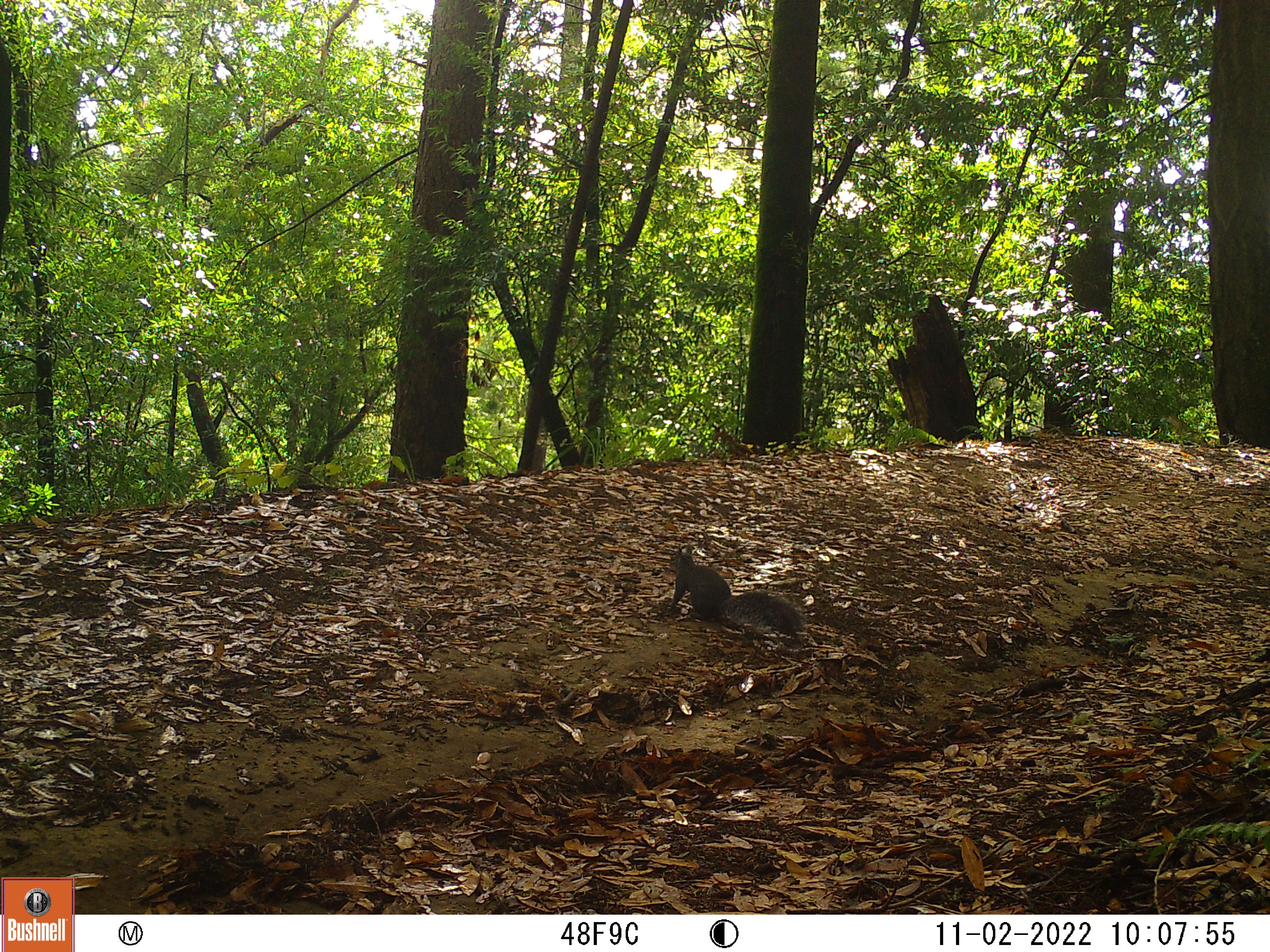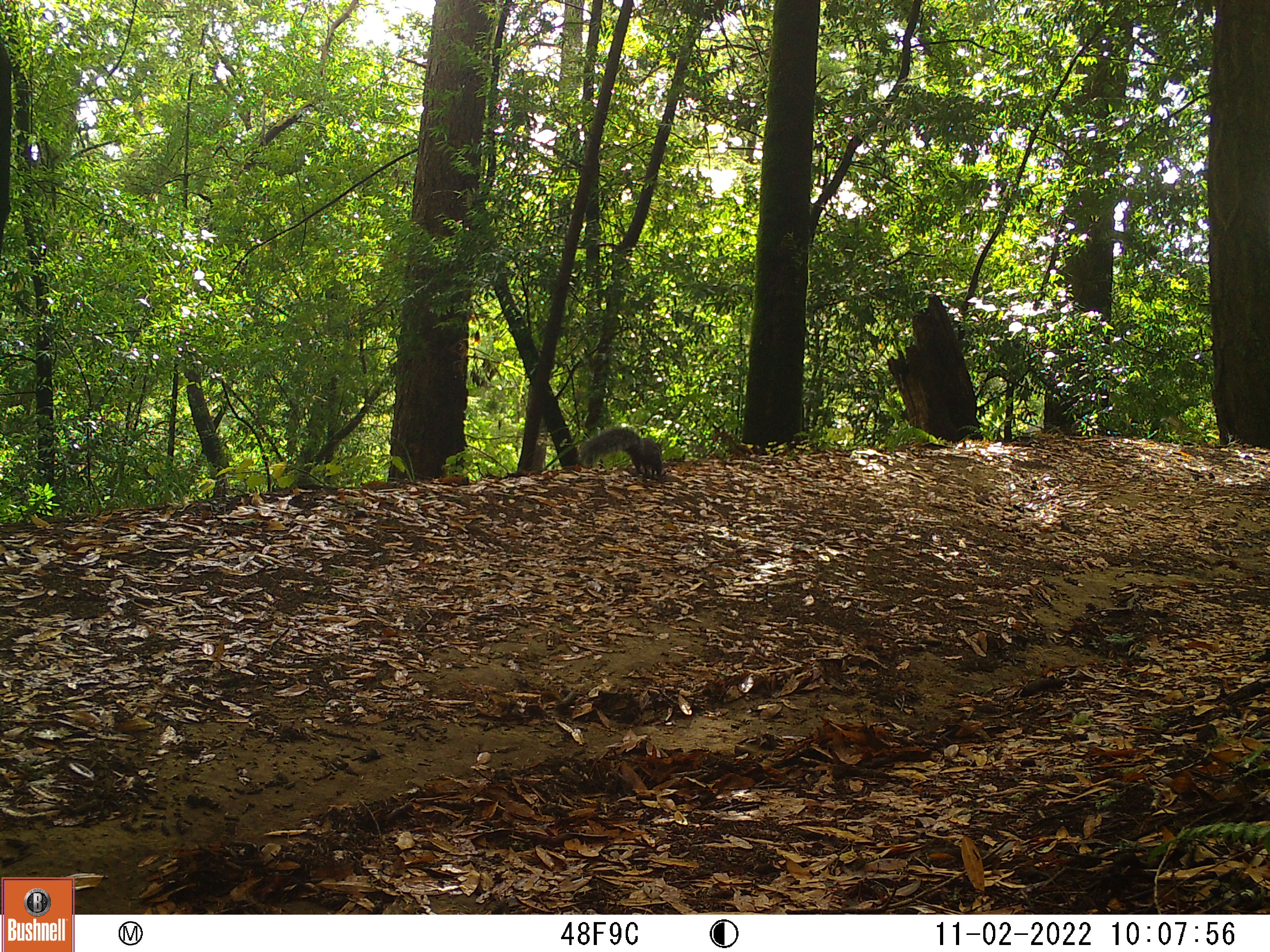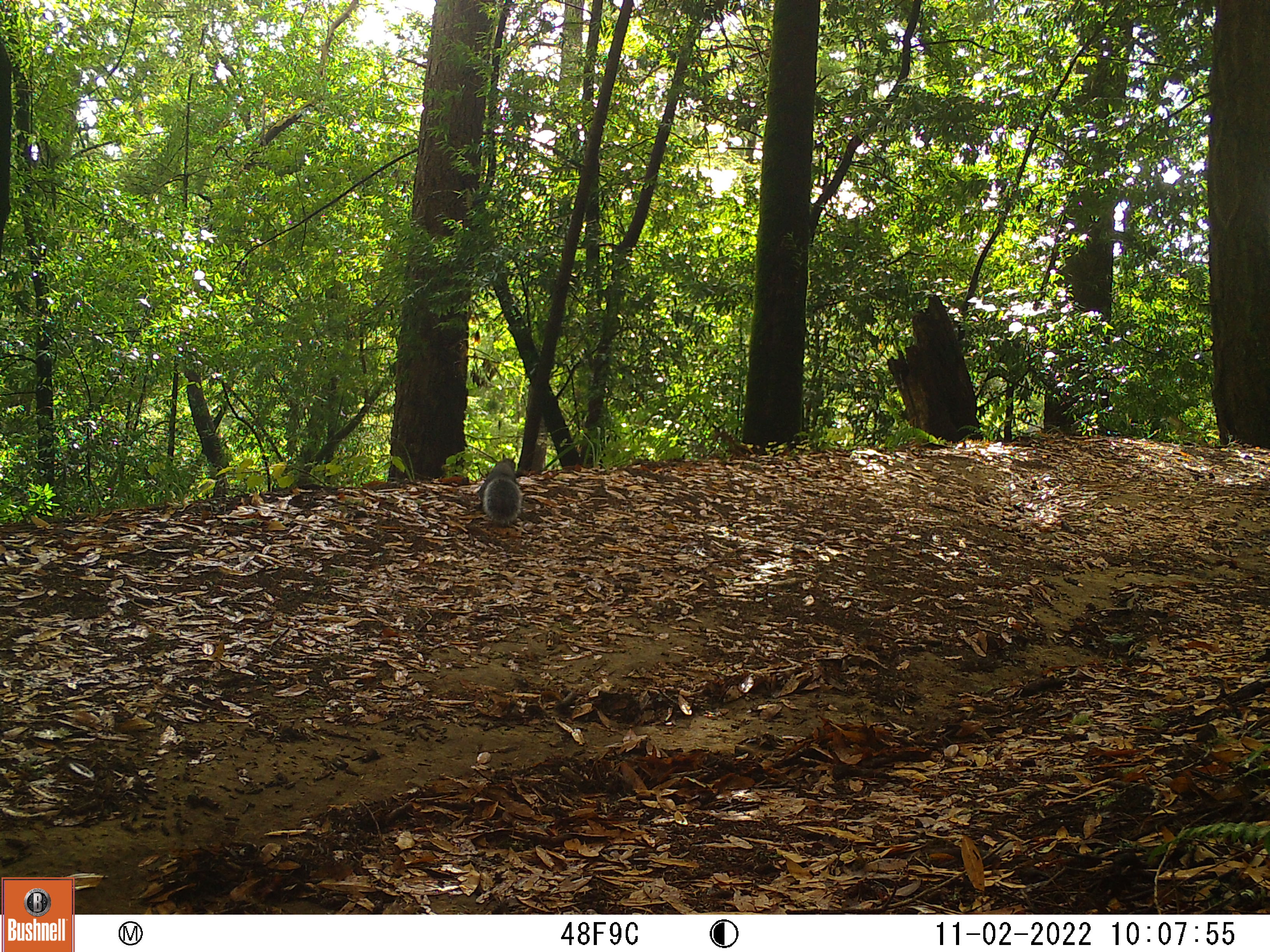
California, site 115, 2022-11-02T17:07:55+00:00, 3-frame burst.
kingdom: Animalia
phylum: Chordata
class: Mammalia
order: Rodentia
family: Sciuridae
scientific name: Sciuridae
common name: squirrel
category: unknown squirrel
Unknown squirrel (squirrel) (Sciuridae).